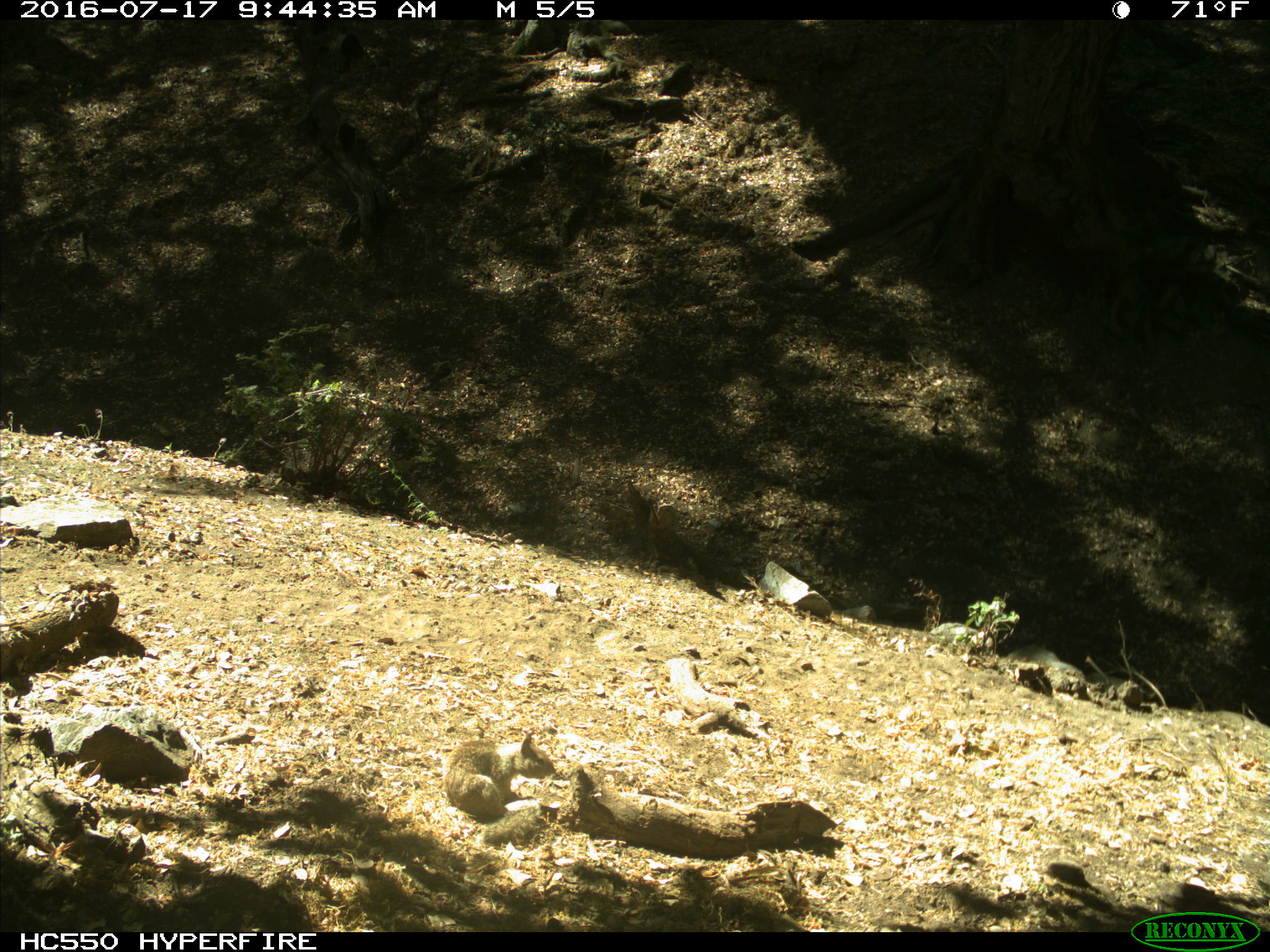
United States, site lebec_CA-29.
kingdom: Animalia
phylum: Chordata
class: Mammalia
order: Rodentia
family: Sciuridae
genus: Otospermophilus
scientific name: Otospermophilus beecheyi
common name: california ground squirrel